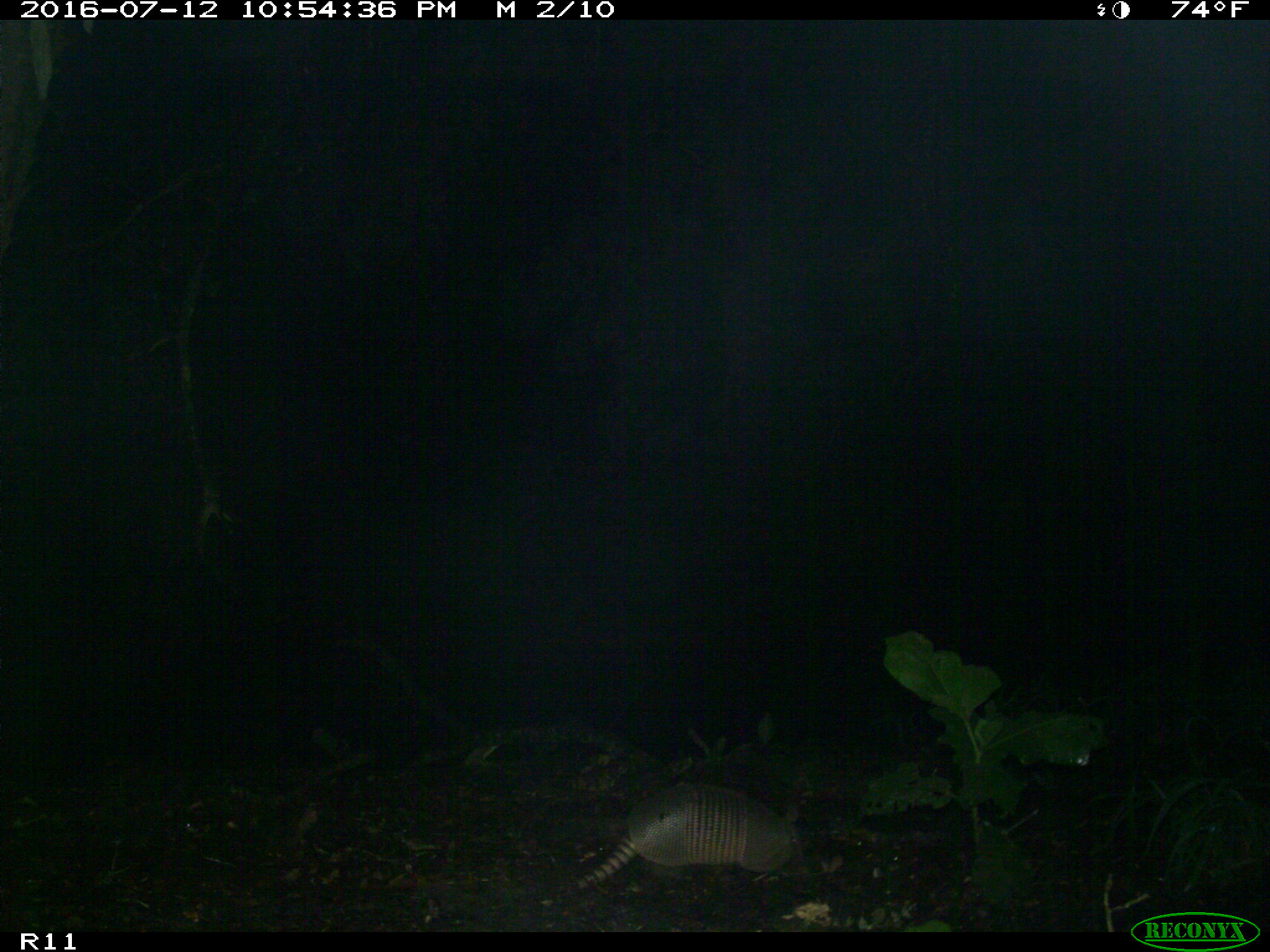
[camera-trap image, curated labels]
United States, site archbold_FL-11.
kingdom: Animalia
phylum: Chordata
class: Mammalia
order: Cingulata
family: Dasypodidae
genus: Dasypus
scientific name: Dasypus novemcinctus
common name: nine-banded armadillo